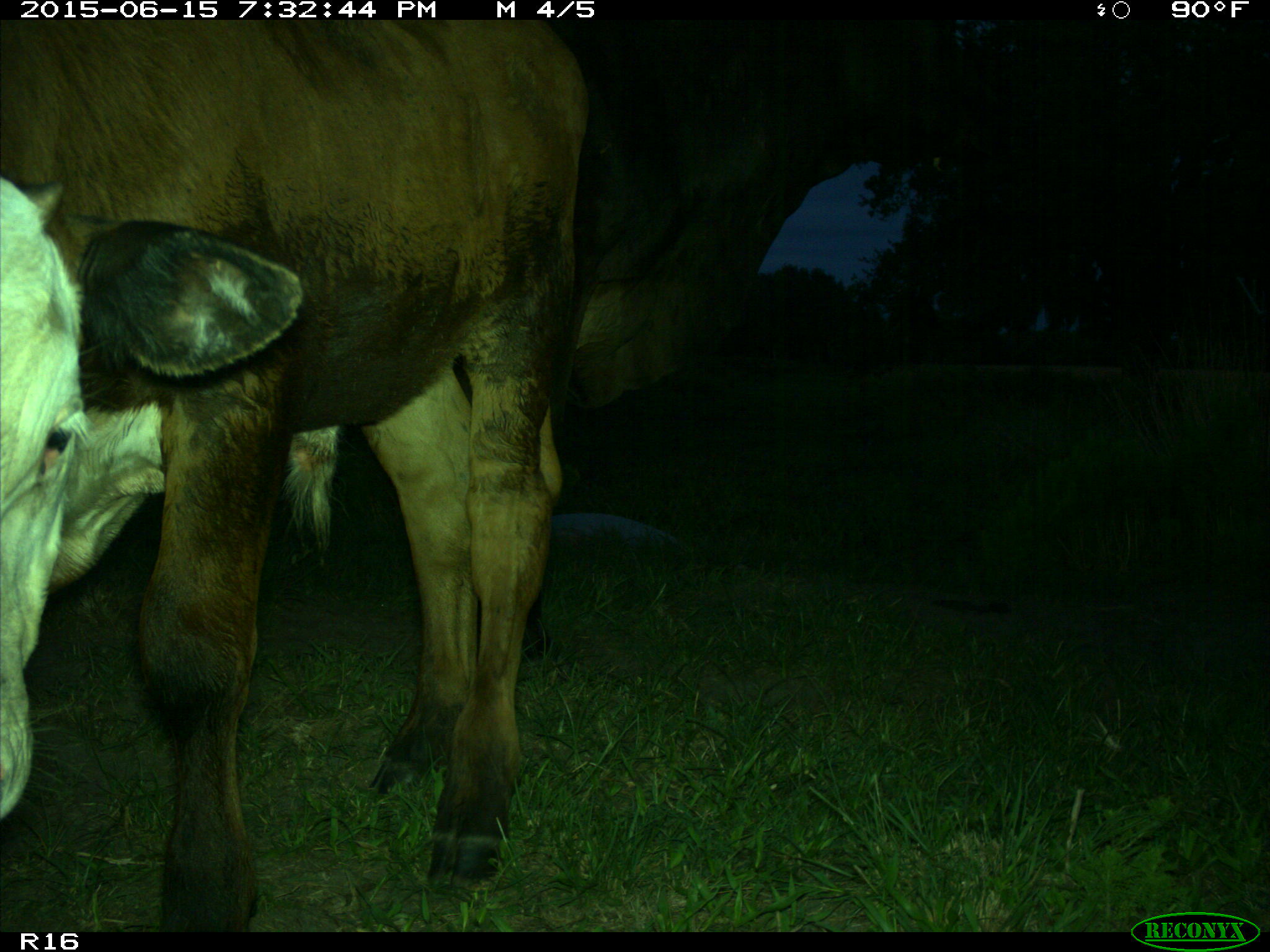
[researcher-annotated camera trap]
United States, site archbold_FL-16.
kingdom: Animalia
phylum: Chordata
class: Mammalia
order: Artiodactyla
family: Bovidae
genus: Bos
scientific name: Bos taurus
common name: domestic cow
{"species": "Bos taurus (domestic cow)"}